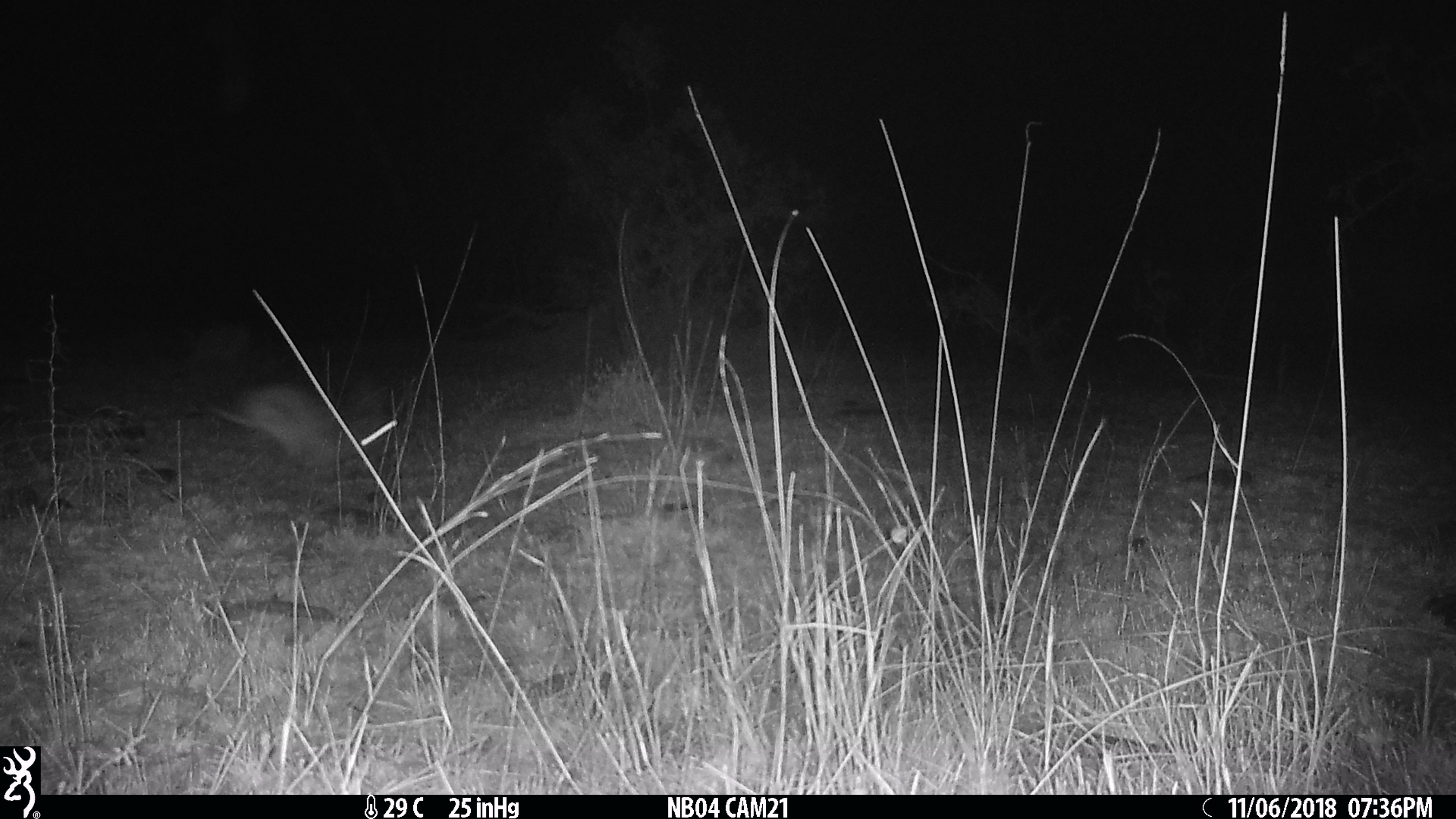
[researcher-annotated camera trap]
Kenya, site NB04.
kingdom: Animalia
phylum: Chordata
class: Mammalia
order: Lagomorpha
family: Leporidae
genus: Lepus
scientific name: Lepus capensis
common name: cape hare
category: hare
Hare (cape hare) (Lepus capensis).